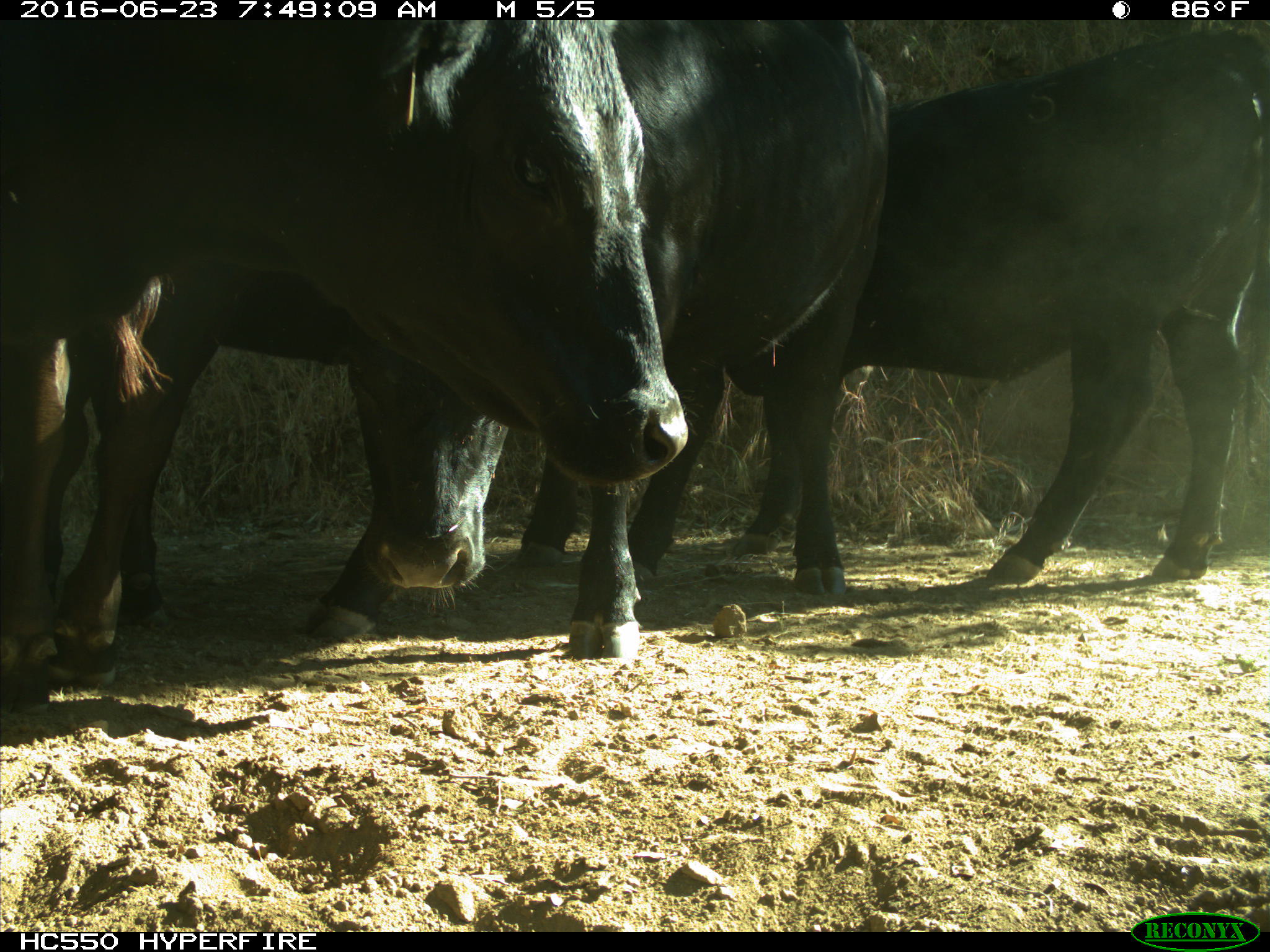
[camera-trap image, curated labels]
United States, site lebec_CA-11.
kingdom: Animalia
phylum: Chordata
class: Mammalia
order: Artiodactyla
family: Bovidae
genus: Bos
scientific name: Bos taurus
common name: domestic cow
Bos taurus (domestic cow).